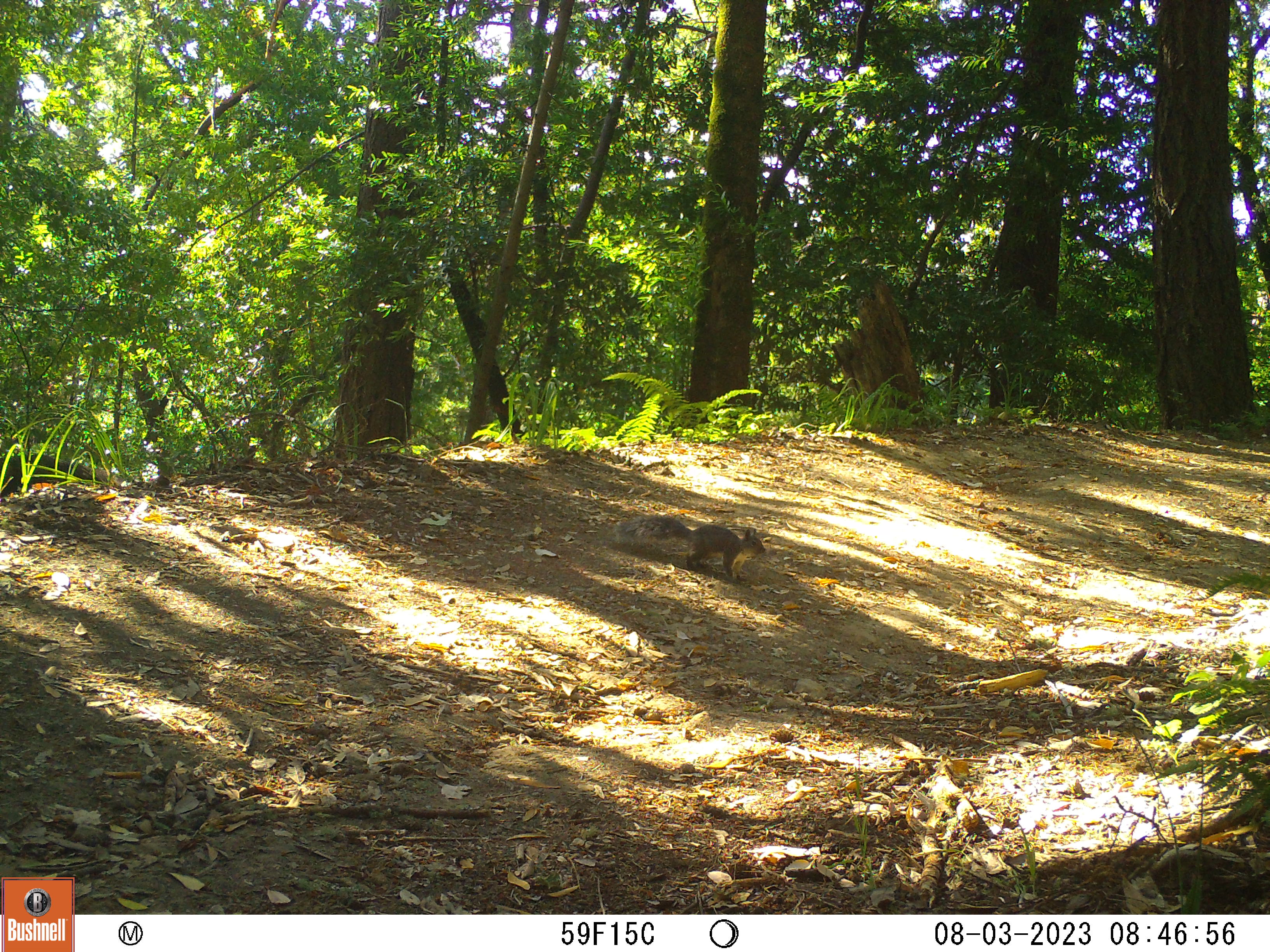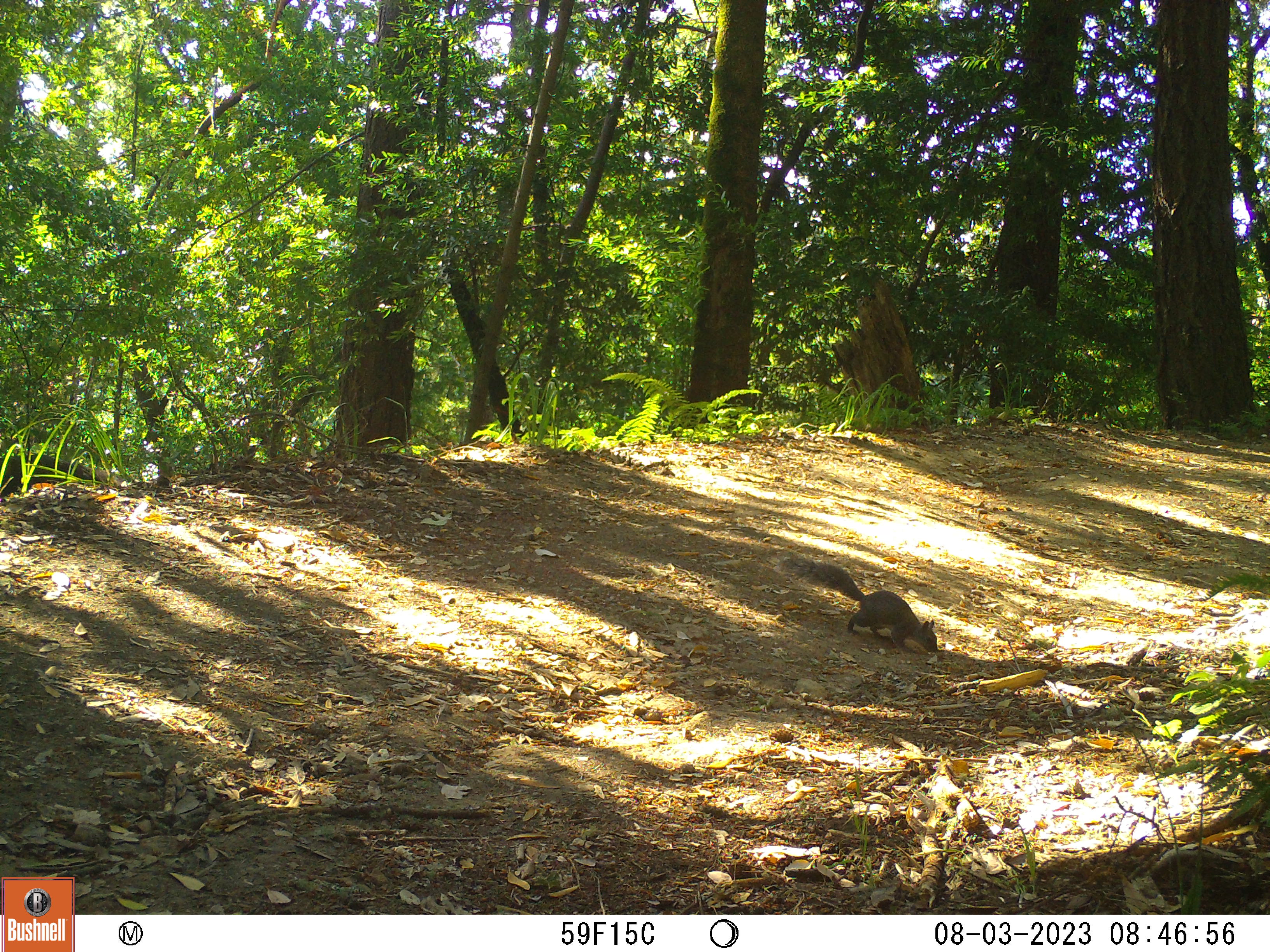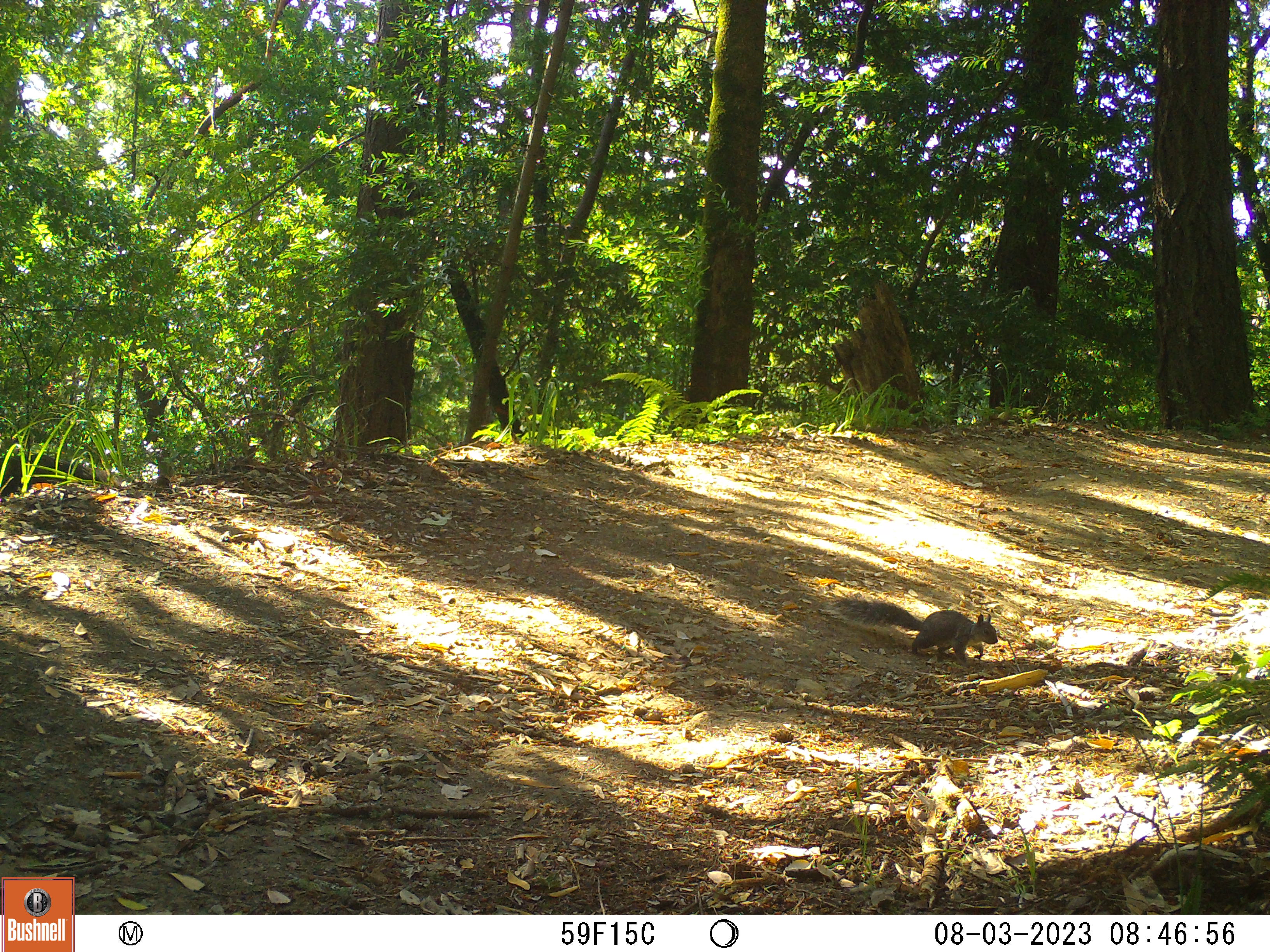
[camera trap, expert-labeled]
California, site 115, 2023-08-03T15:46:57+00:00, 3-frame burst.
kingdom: Animalia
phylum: Chordata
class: Mammalia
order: Rodentia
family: Sciuridae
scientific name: Sciuridae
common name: squirrel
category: unknown squirrel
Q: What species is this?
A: Unknown squirrel (squirrel) (Sciuridae).